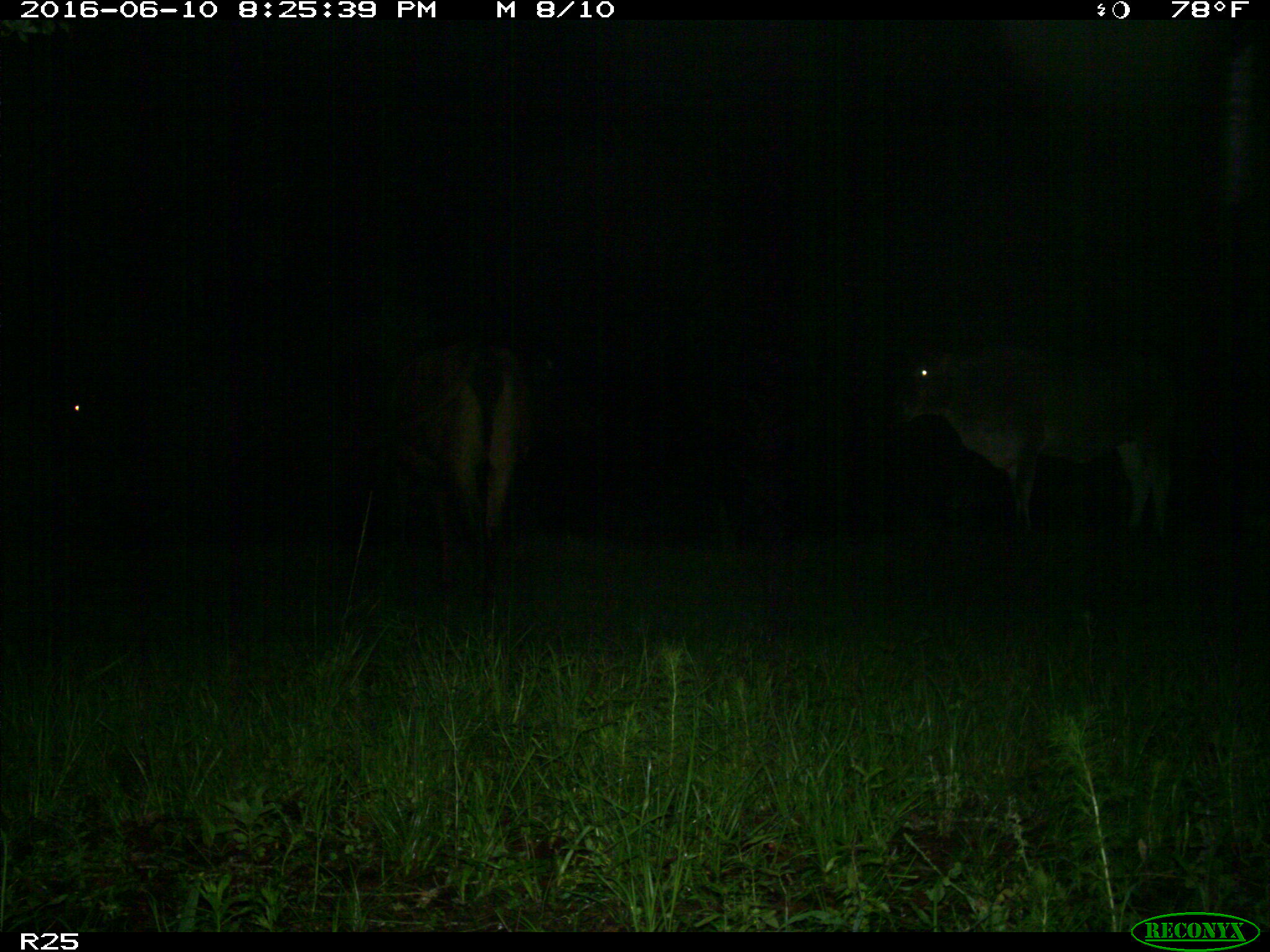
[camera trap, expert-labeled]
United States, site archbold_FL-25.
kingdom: Animalia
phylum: Chordata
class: Mammalia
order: Artiodactyla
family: Bovidae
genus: Bos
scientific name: Bos taurus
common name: domestic cow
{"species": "Bos taurus (domestic cow)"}